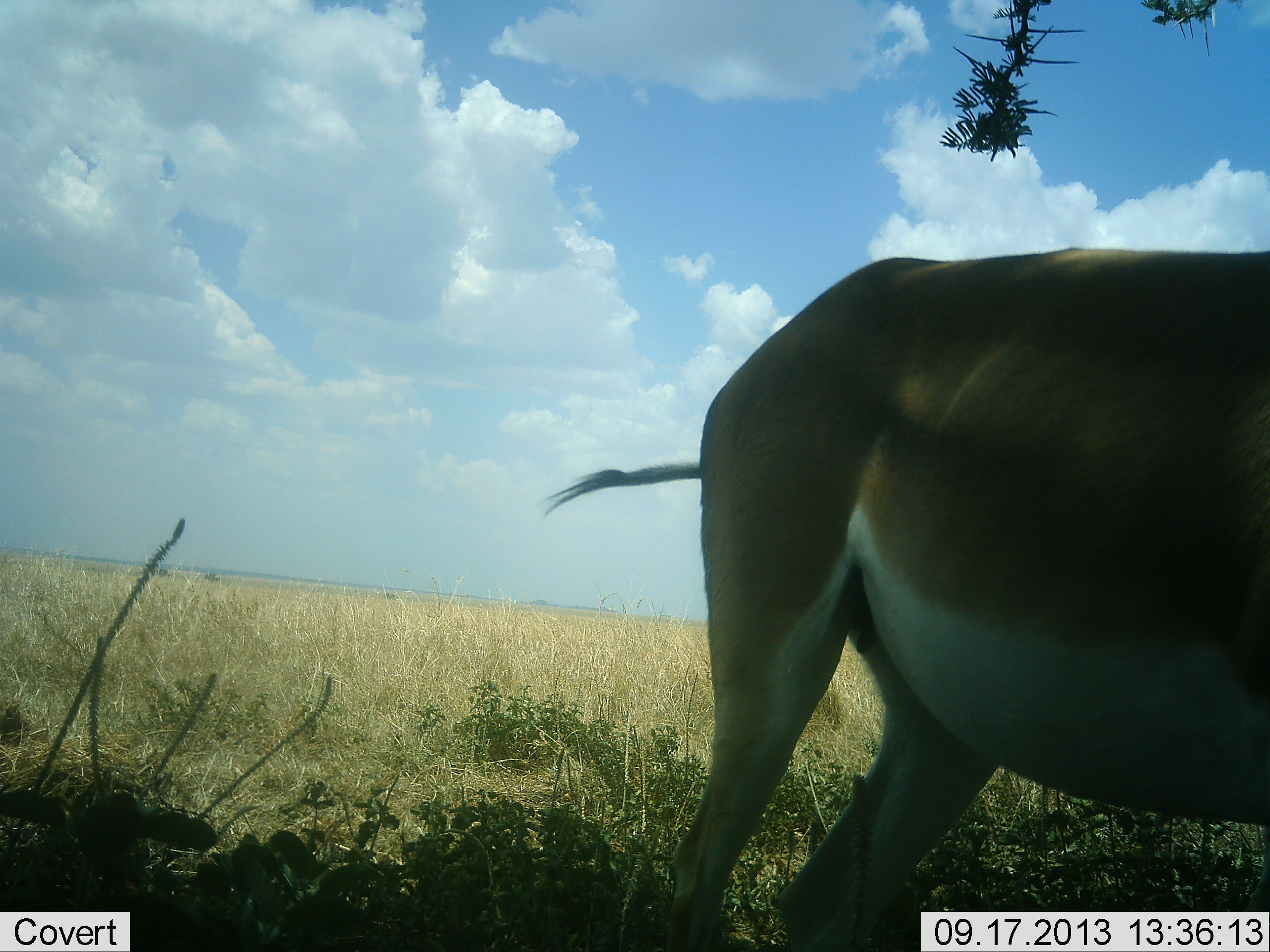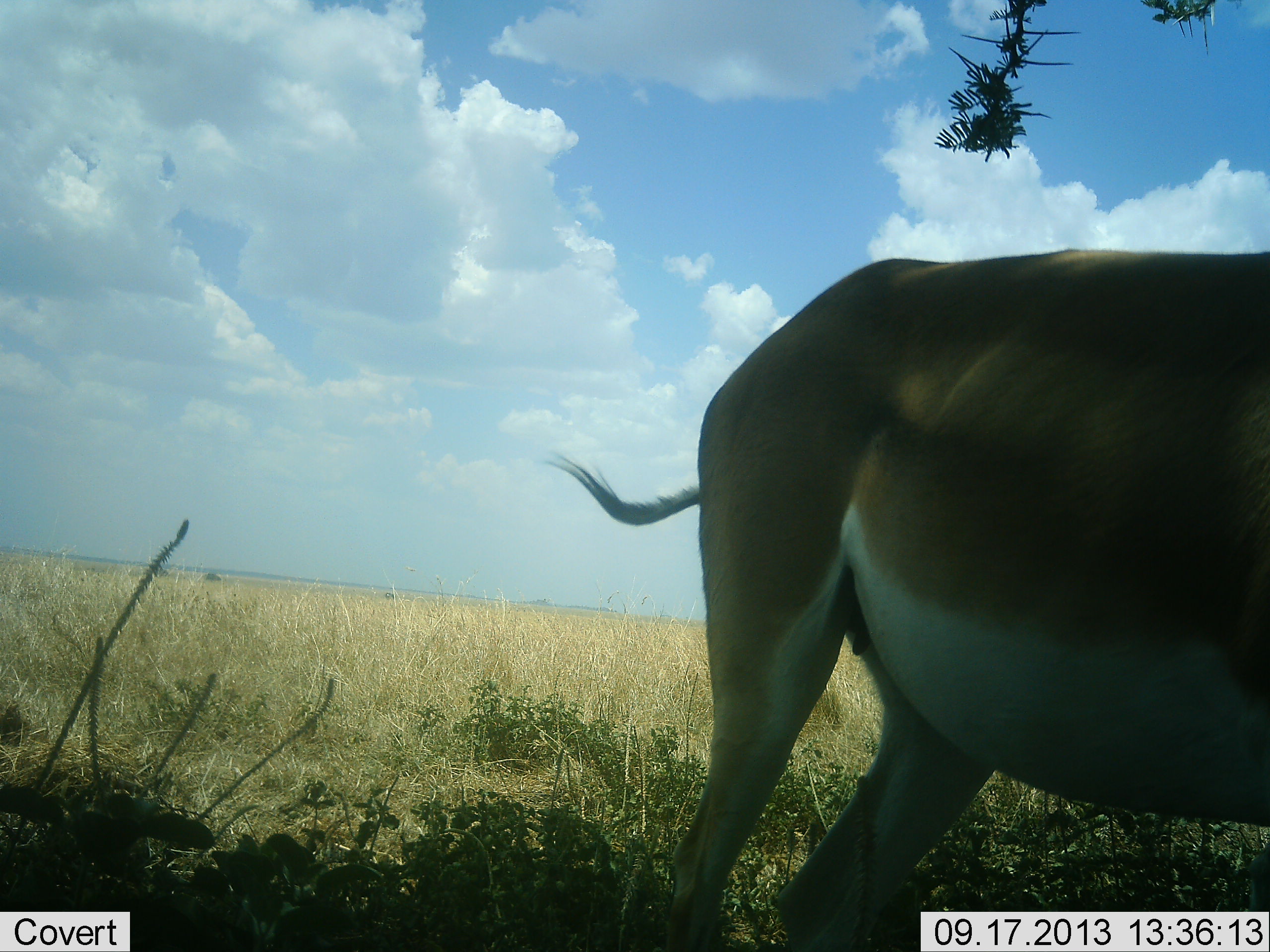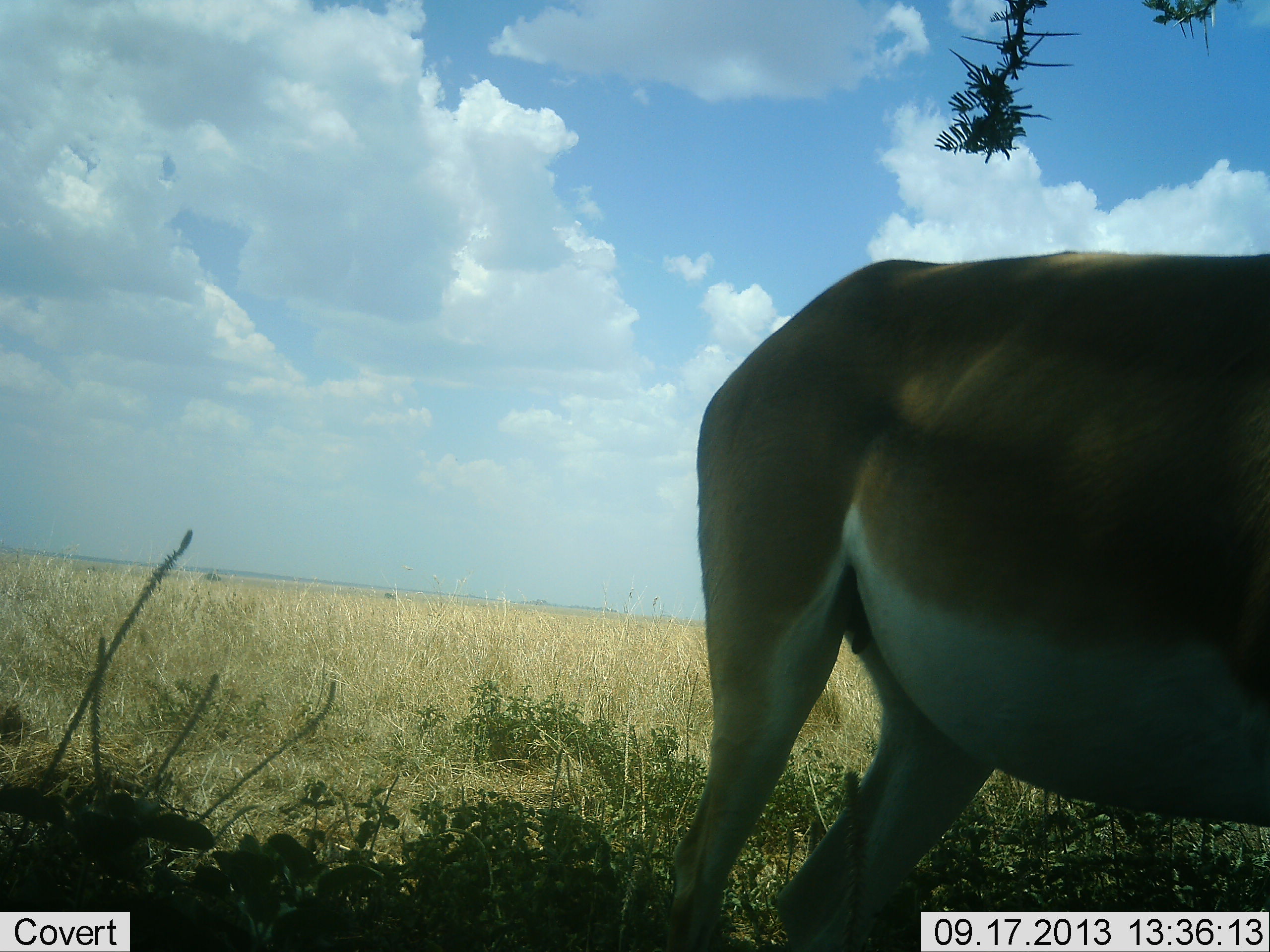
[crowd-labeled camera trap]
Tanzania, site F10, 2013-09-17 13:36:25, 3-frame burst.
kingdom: Animalia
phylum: Chordata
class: Mammalia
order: Artiodactyla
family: Bovidae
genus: Nanger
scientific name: Nanger granti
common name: grant's gazelle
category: gazellegrants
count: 1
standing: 90%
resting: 0%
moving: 0%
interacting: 0%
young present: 0%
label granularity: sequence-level